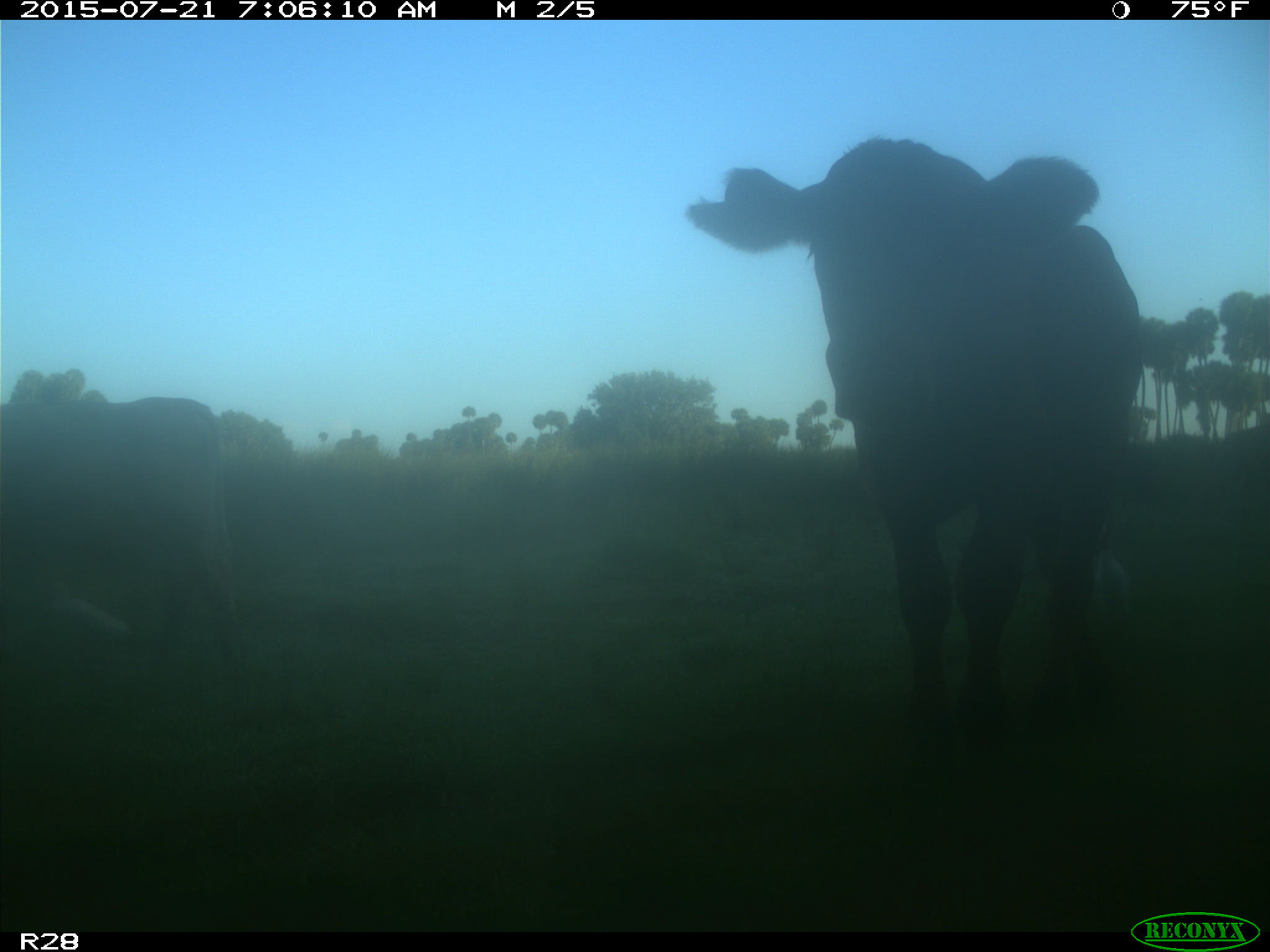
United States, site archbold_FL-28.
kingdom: Animalia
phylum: Chordata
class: Mammalia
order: Artiodactyla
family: Bovidae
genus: Bos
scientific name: Bos taurus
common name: domestic cow